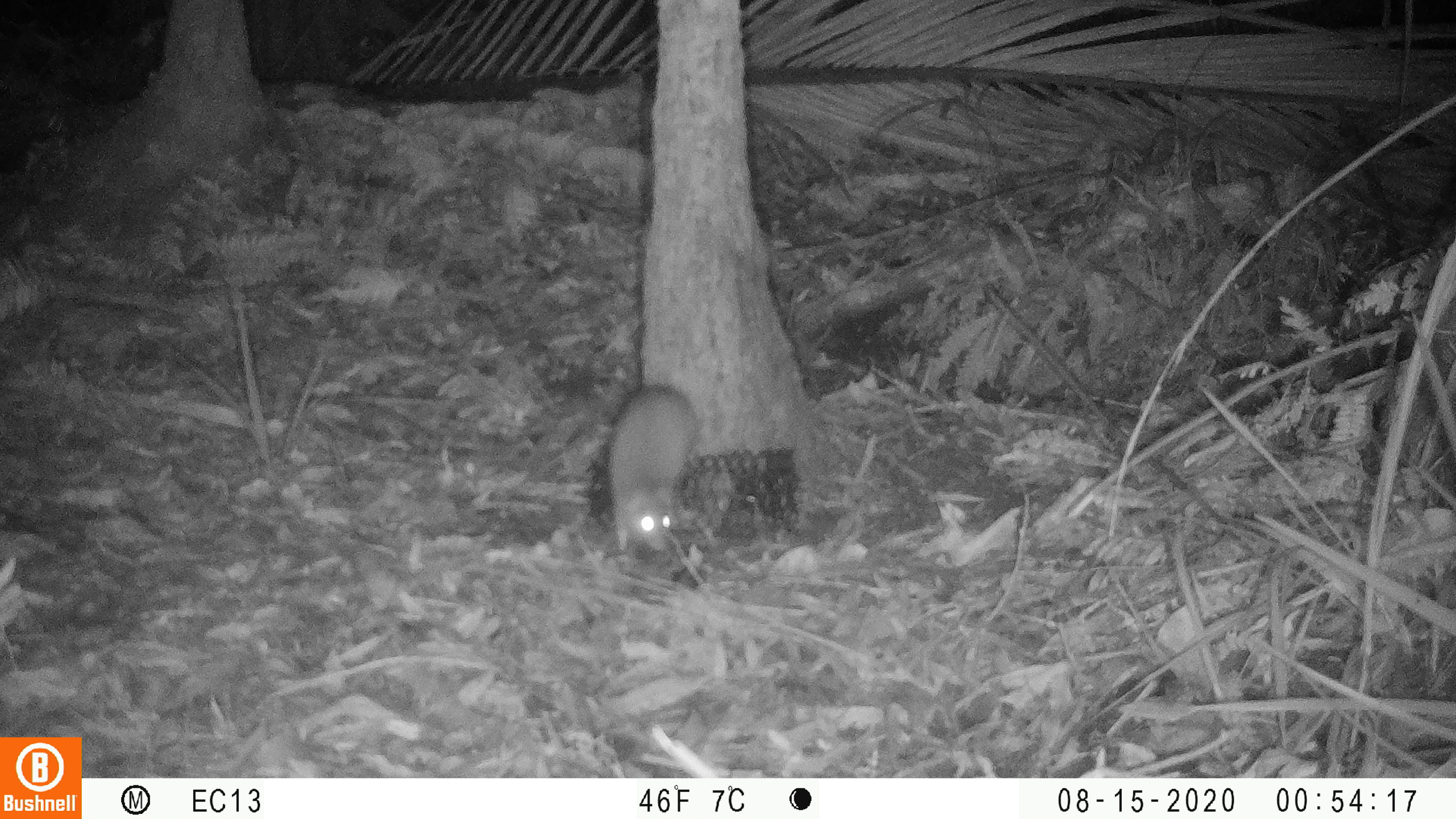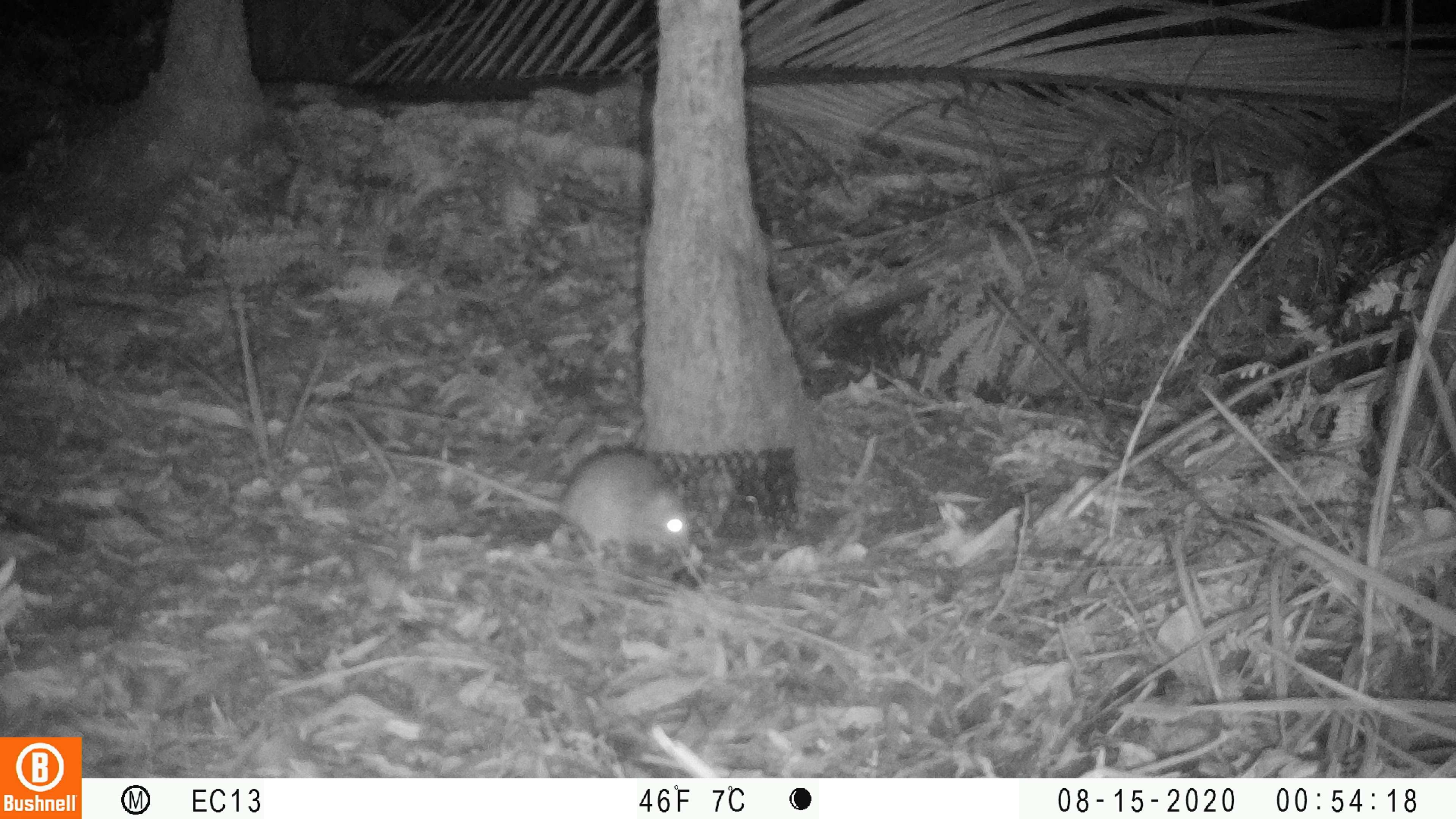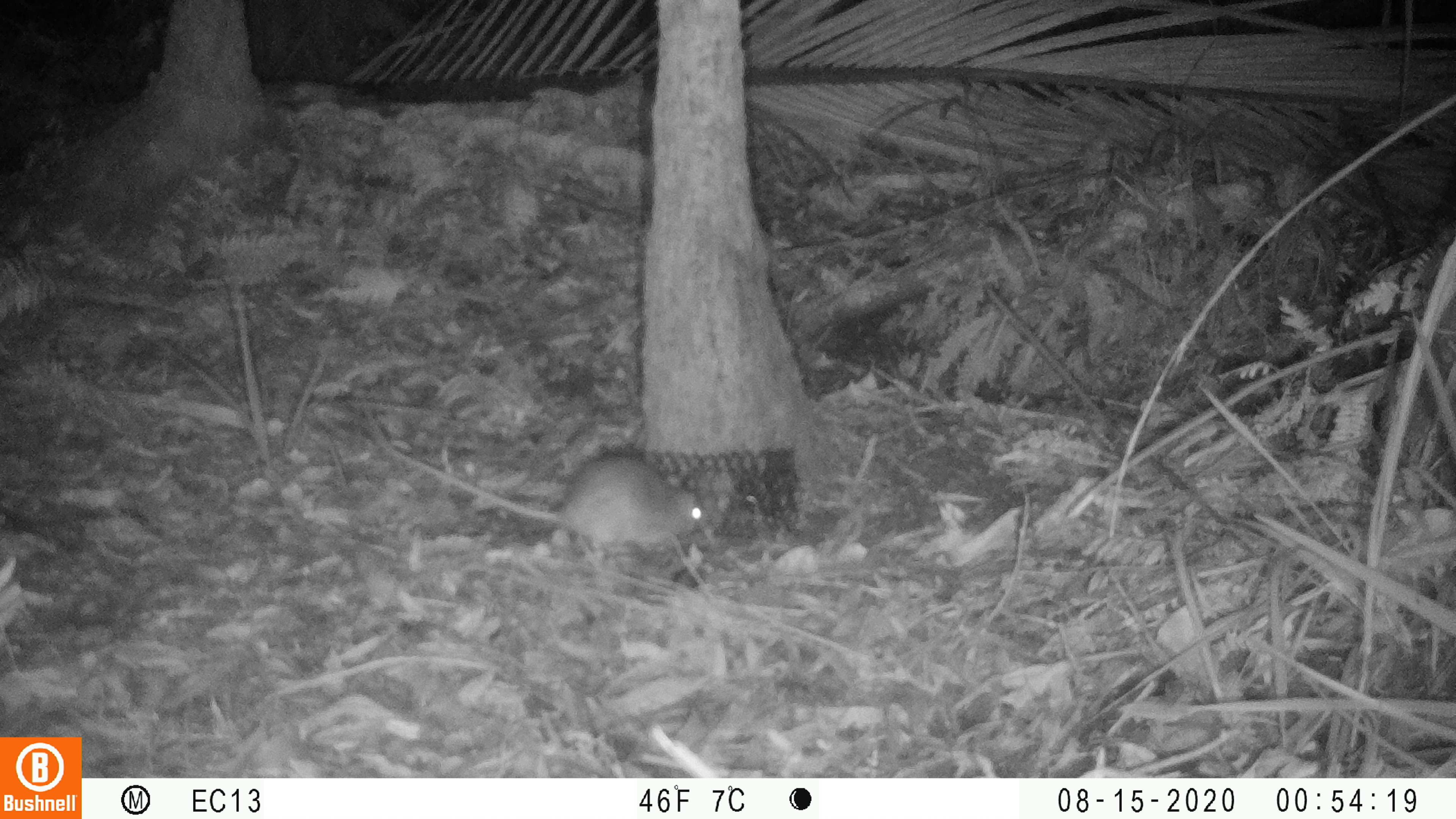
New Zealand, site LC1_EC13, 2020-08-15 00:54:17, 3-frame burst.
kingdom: Animalia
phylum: Chordata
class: Mammalia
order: Rodentia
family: Muridae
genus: Rattus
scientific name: Rattus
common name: rat